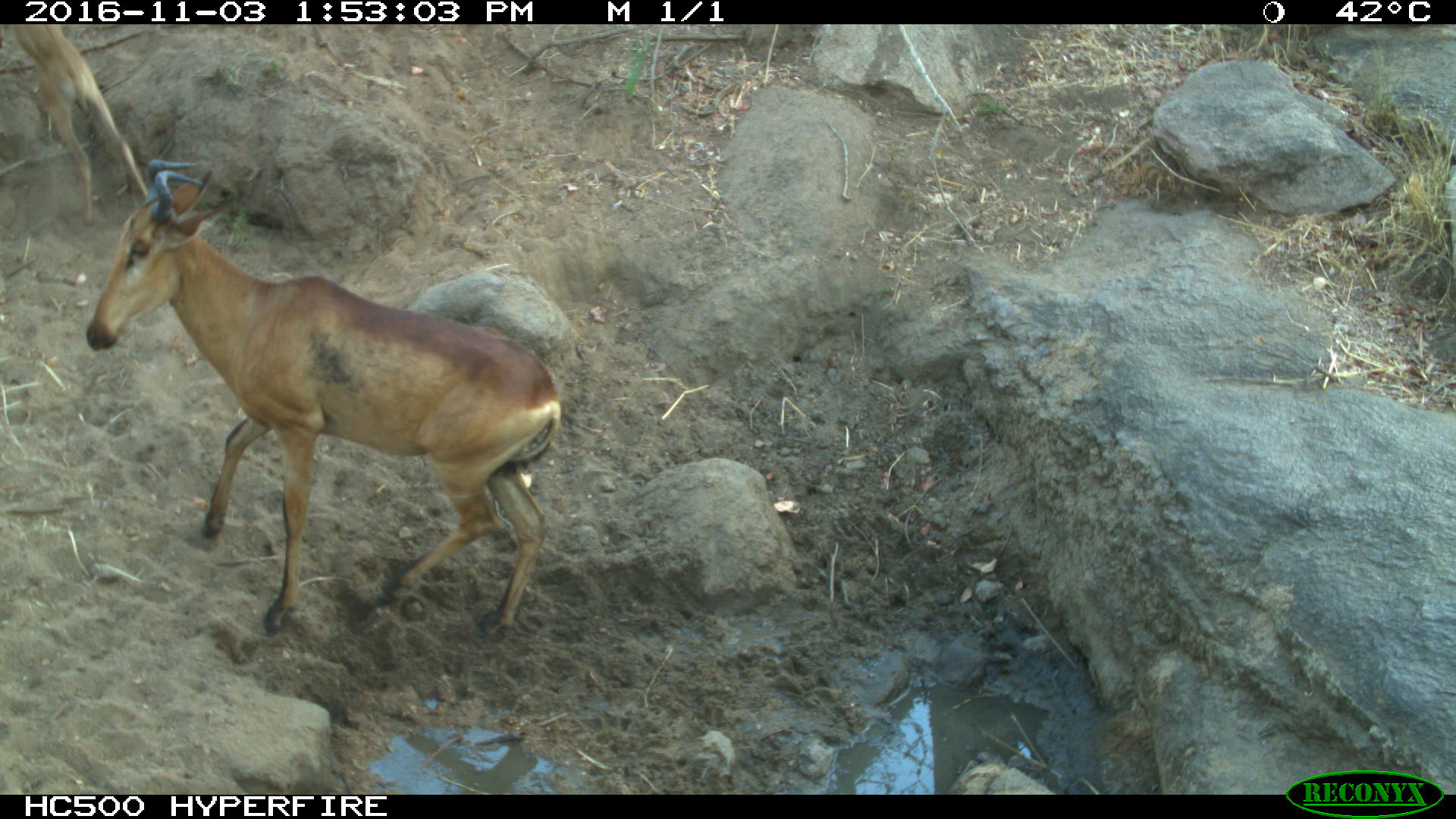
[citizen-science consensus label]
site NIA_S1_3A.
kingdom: Animalia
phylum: Chordata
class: Mammalia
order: Artiodactyla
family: Bovidae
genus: Alcelaphus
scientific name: Alcelaphus buselaphus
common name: hartebeest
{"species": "hartebeest (Alcelaphus buselaphus)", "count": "1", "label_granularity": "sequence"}